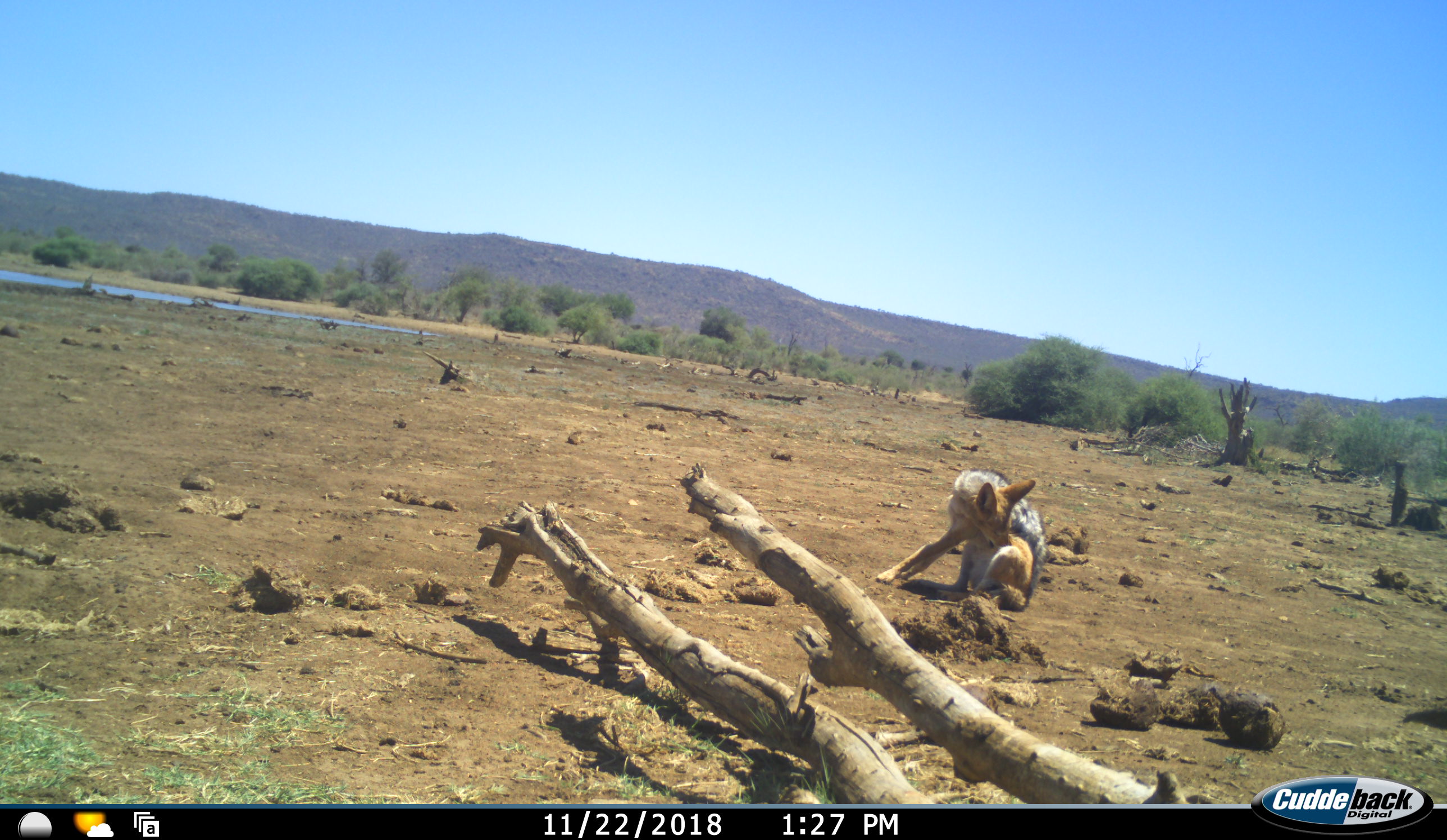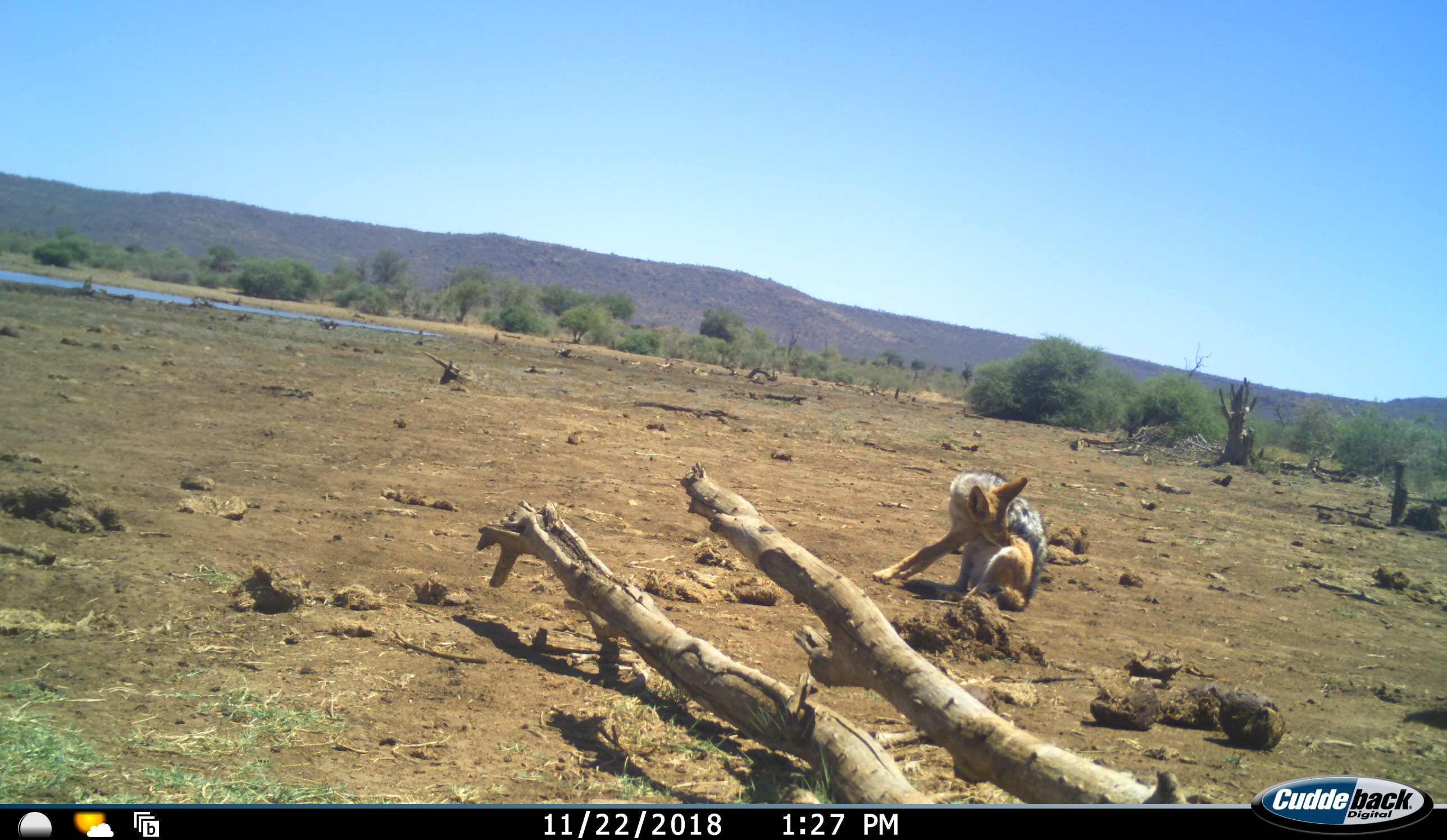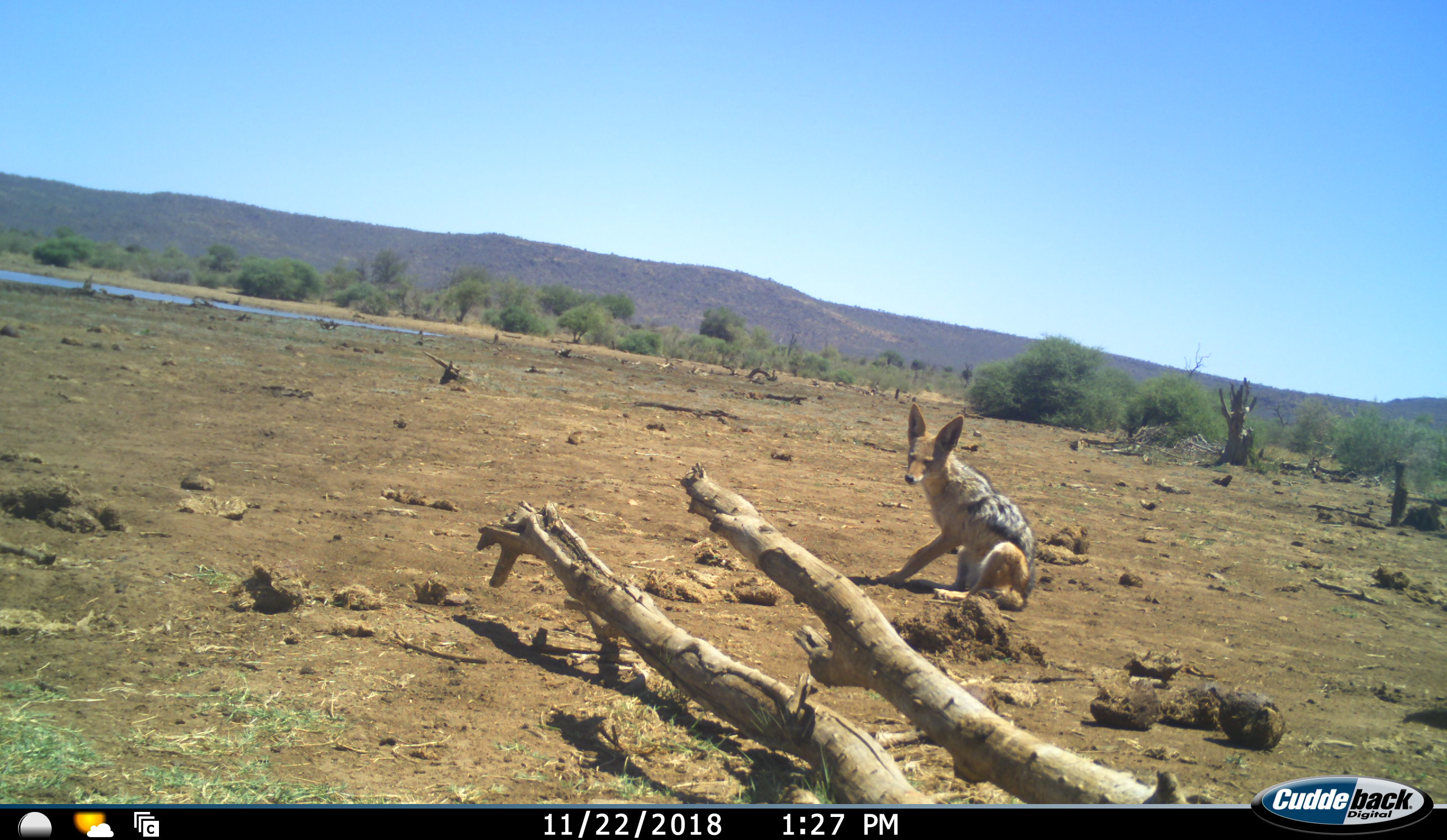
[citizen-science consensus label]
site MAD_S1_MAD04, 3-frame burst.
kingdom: Animalia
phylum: Chordata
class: Mammalia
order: Carnivora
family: Canidae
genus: Lupulella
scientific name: Lupulella mesomelas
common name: black-backed jackal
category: jackalblackbacked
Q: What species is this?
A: Jackalblackbacked (black-backed jackal) (Lupulella mesomelas).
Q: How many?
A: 1.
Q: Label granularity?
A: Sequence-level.